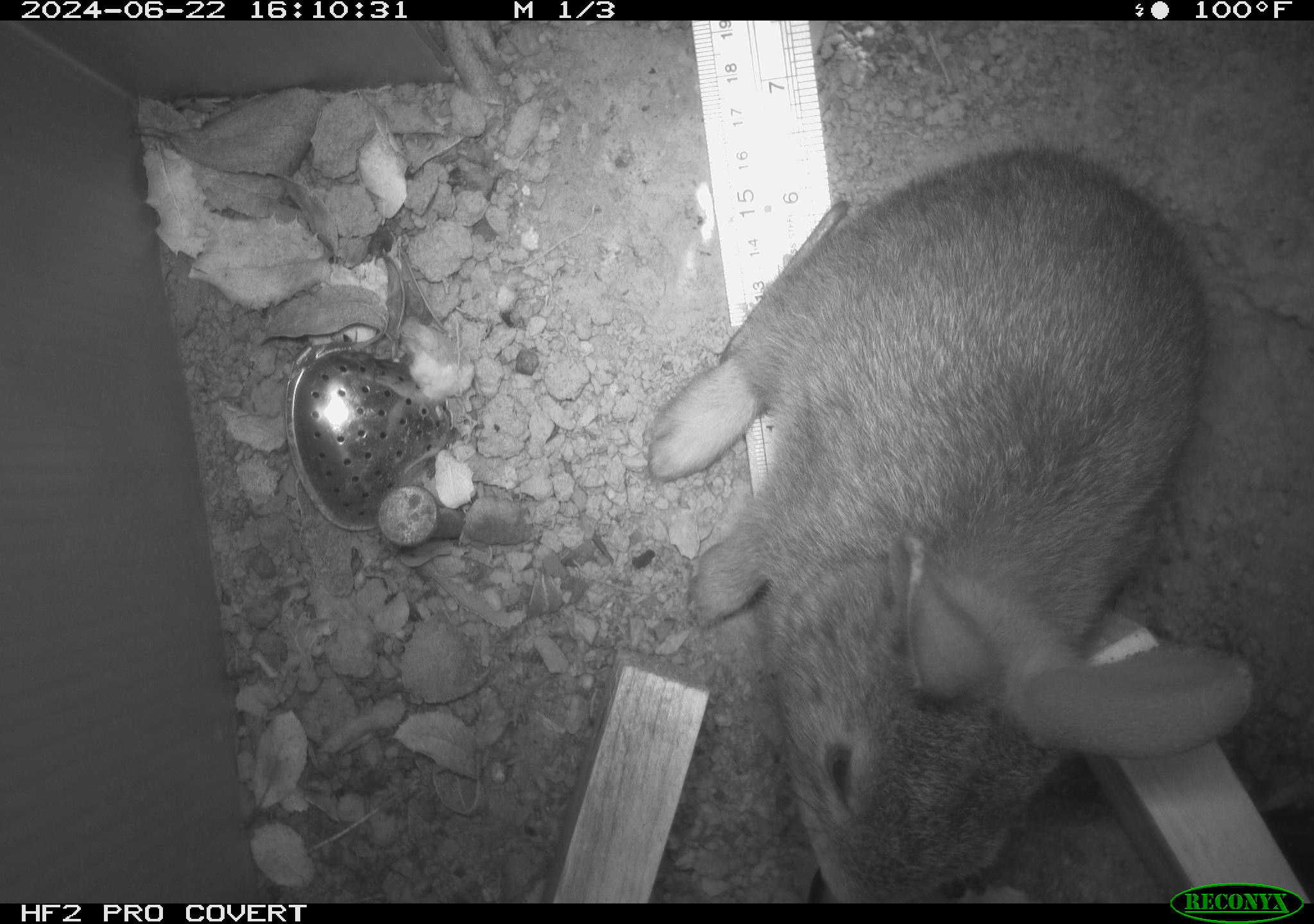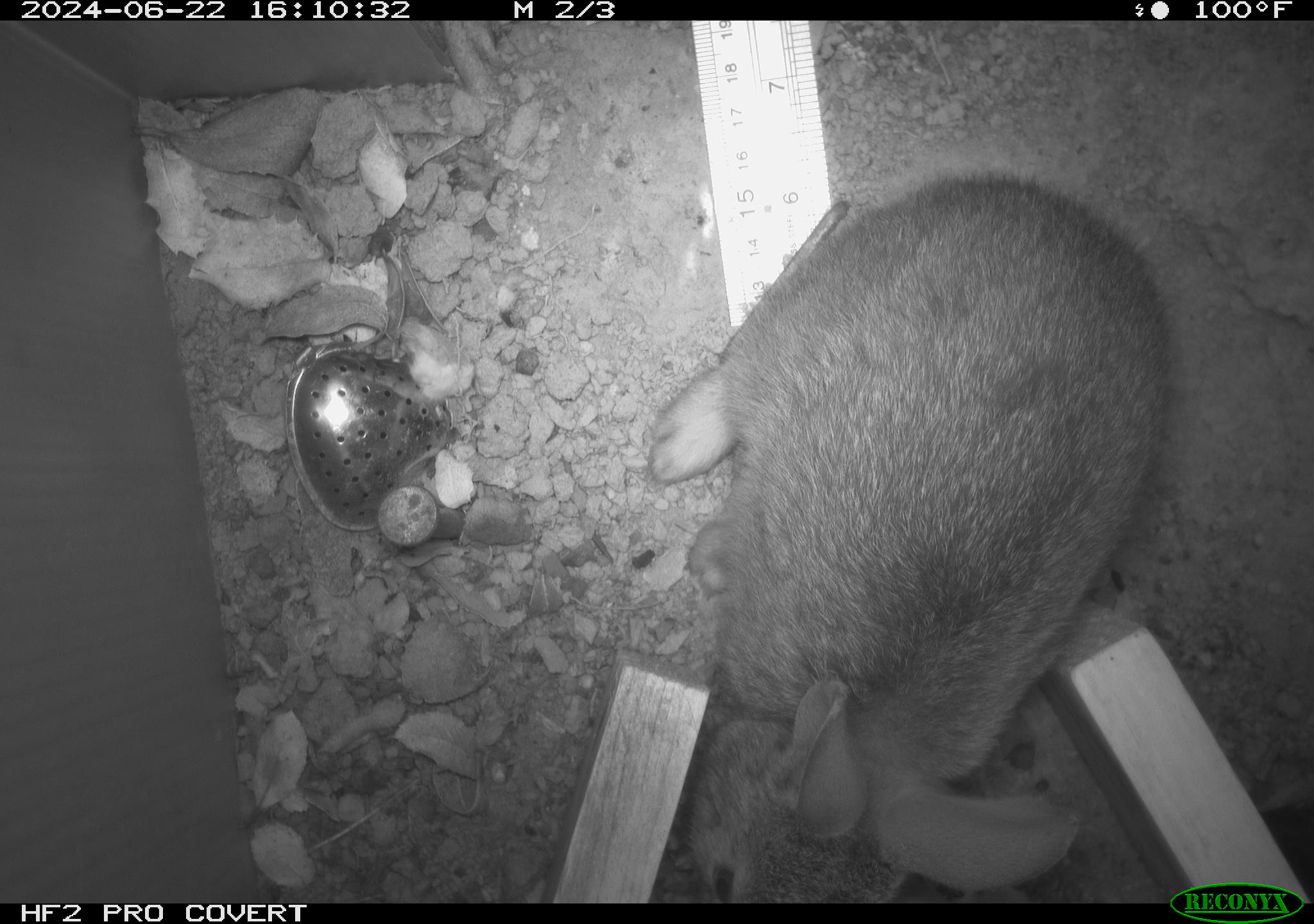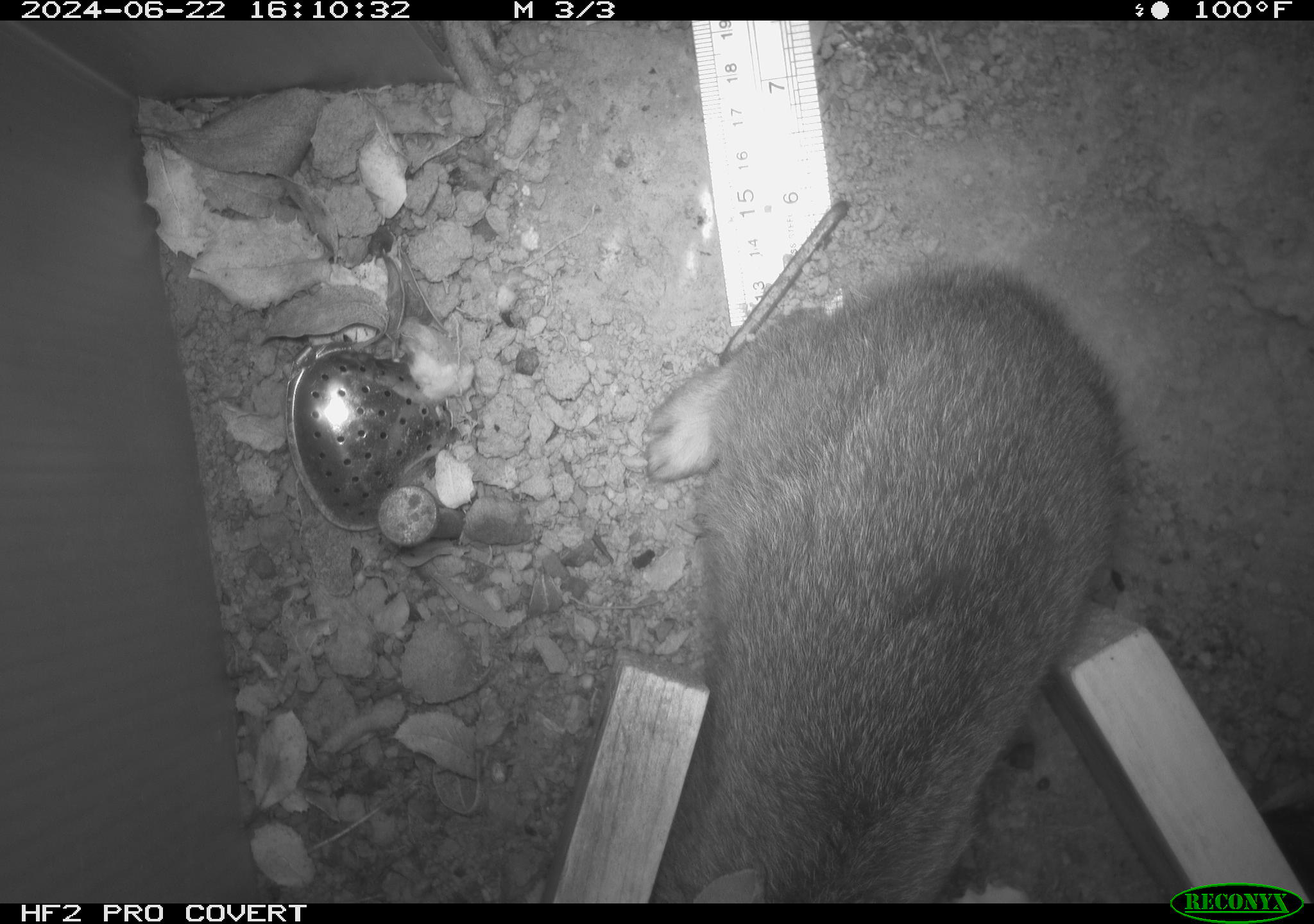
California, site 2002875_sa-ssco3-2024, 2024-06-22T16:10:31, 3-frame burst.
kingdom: Animalia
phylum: Chordata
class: Mammalia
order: Lagomorpha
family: Leporidae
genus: Sylvilagus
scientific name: Sylvilagus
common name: cottontail rabbits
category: sylvilagus species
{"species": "sylvilagus species (cottontail rabbits) (Sylvilagus)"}